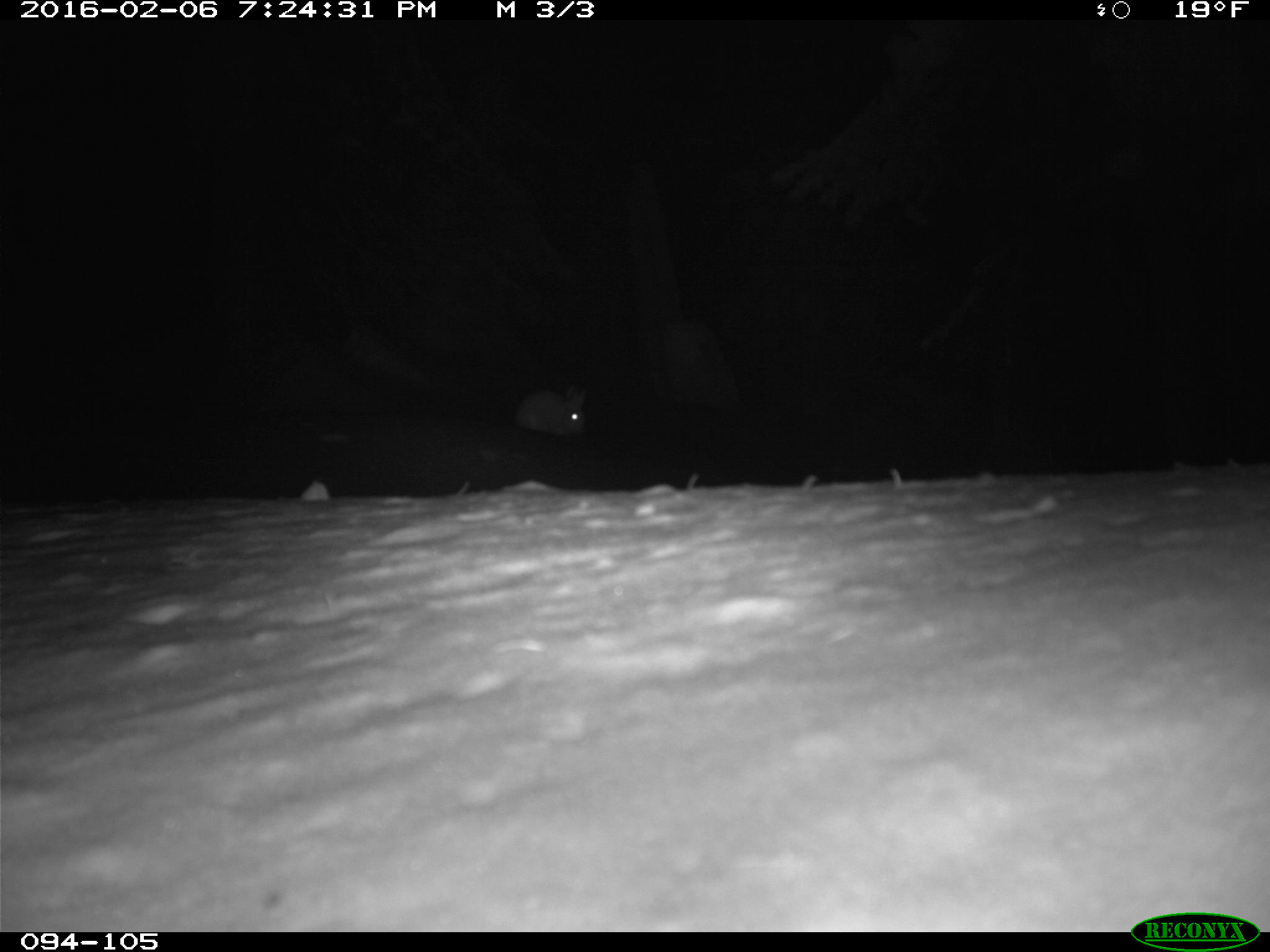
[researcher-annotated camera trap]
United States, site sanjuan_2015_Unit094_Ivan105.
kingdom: Animalia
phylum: Chordata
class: Mammalia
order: Lagomorpha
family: Leporidae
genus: Lepus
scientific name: Lepus americanus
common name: snowshoe hare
Lepus americanus (snowshoe hare).